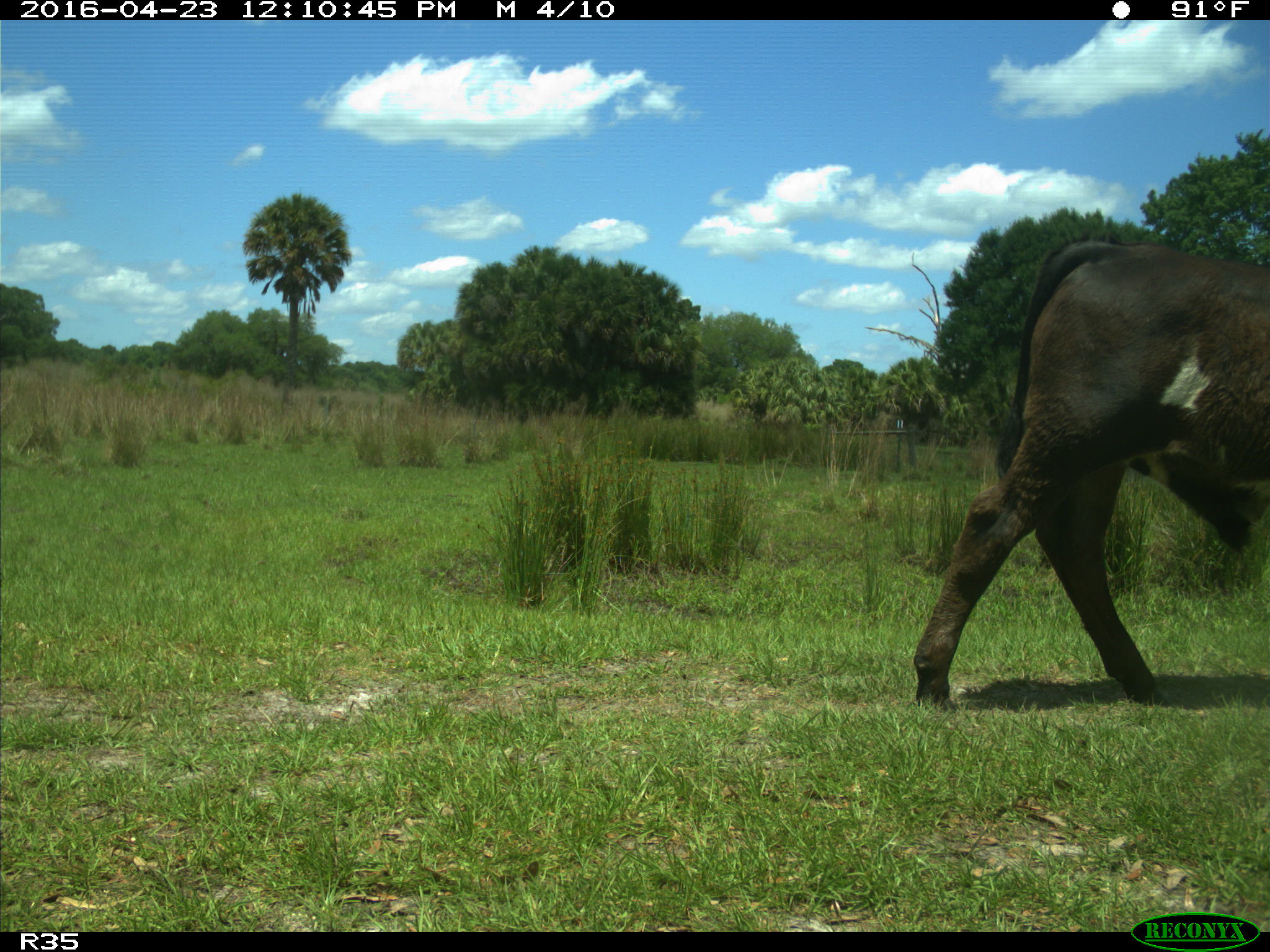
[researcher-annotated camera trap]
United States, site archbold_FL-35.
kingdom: Animalia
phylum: Chordata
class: Mammalia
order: Artiodactyla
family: Bovidae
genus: Bos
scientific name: Bos taurus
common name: domestic cow